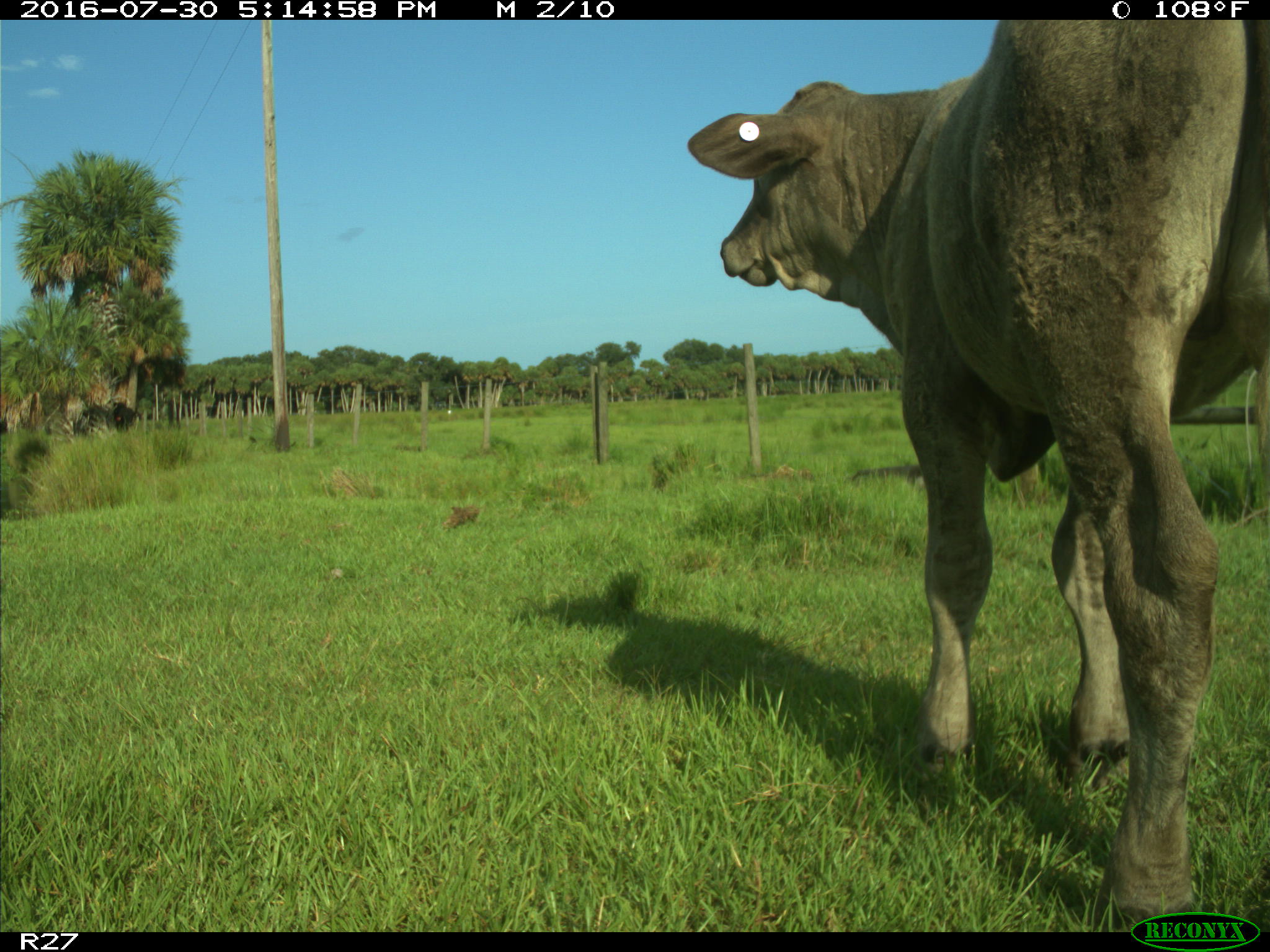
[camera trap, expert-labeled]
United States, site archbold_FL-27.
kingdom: Animalia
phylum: Chordata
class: Mammalia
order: Artiodactyla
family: Bovidae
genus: Bos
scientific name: Bos taurus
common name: domestic cow